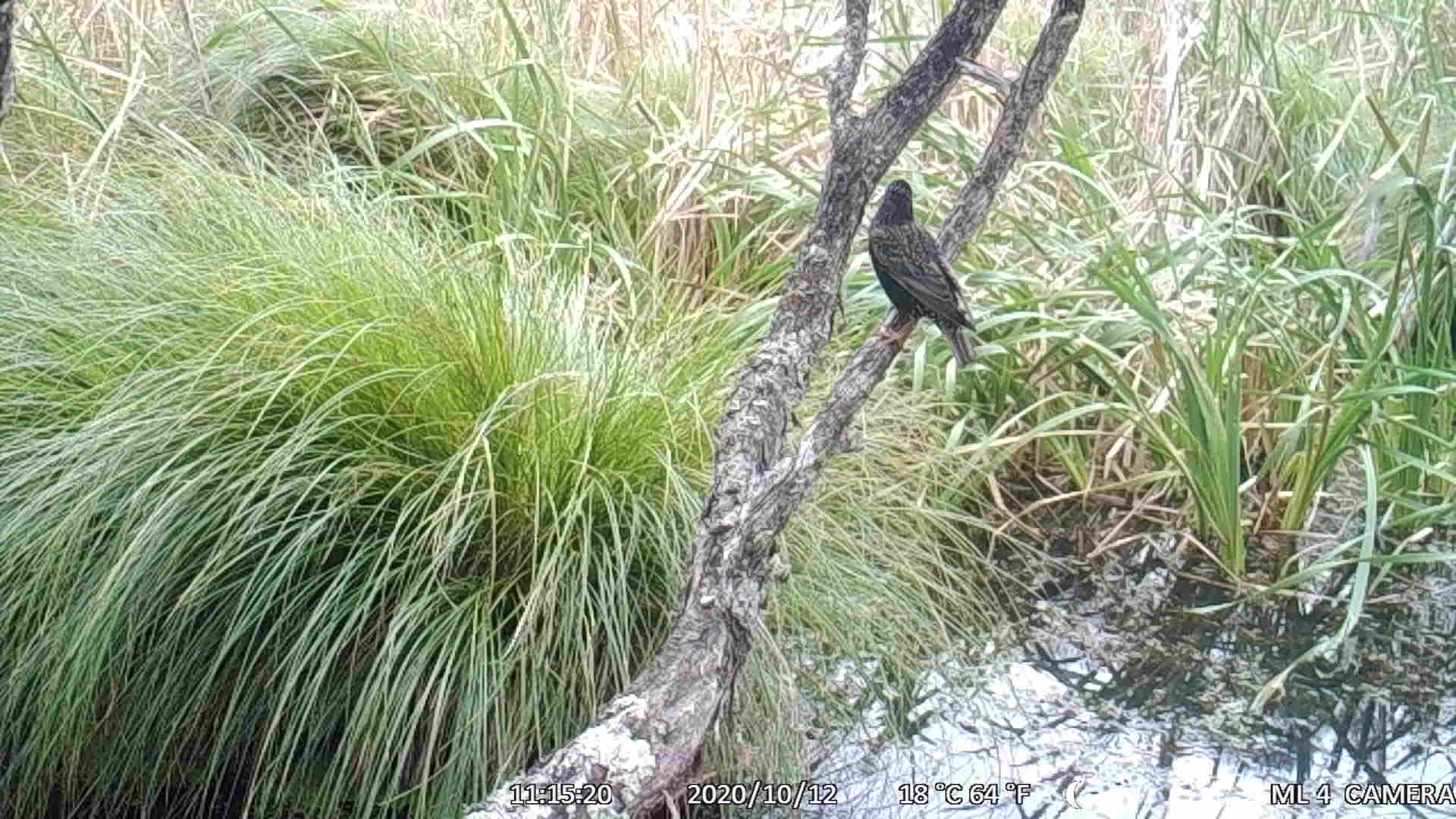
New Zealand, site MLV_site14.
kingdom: Animalia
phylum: Chordata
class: Aves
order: Passeriformes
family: Sturnidae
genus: Sturnus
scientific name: Sturnus vulgaris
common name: european starling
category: starling